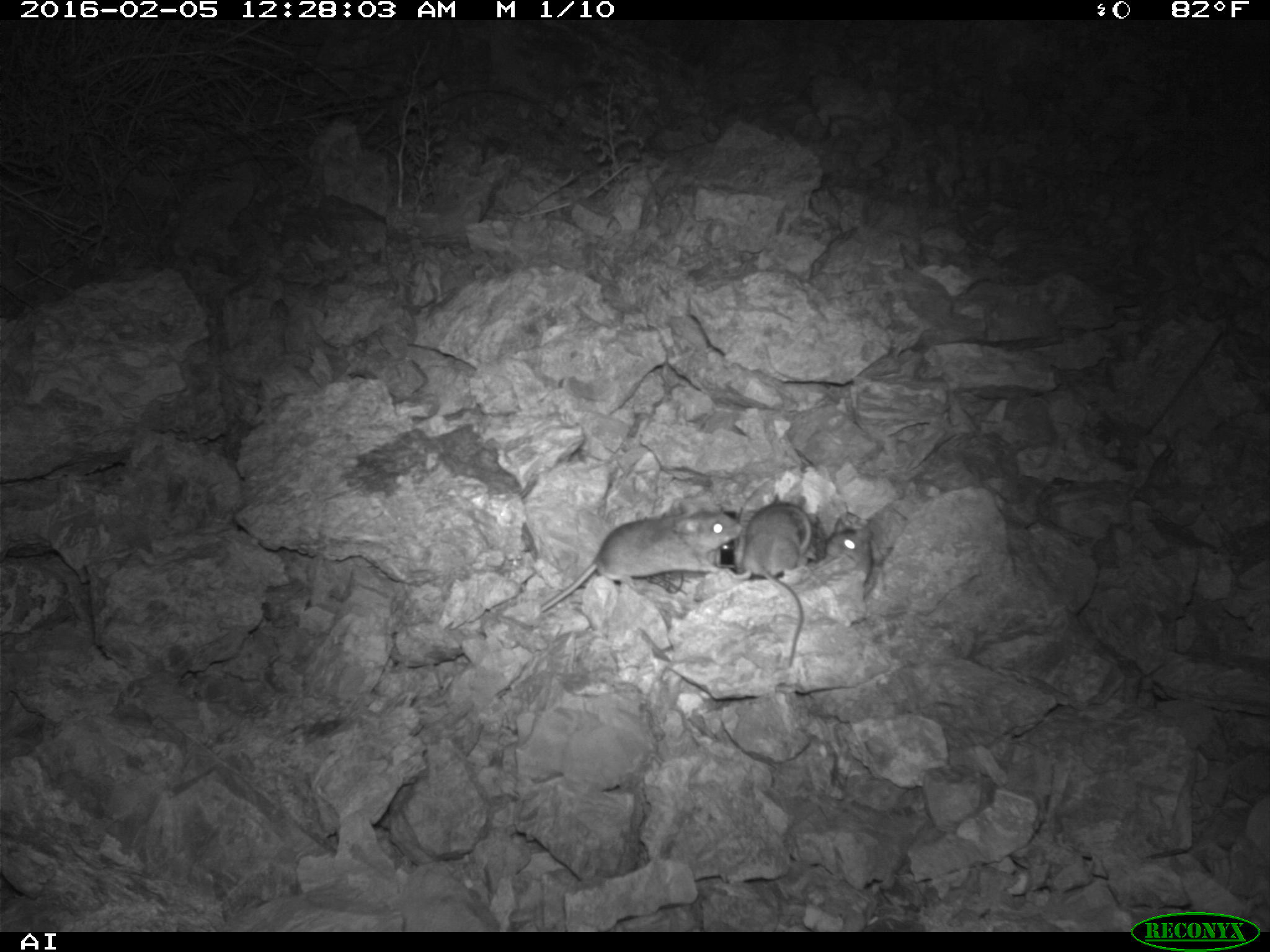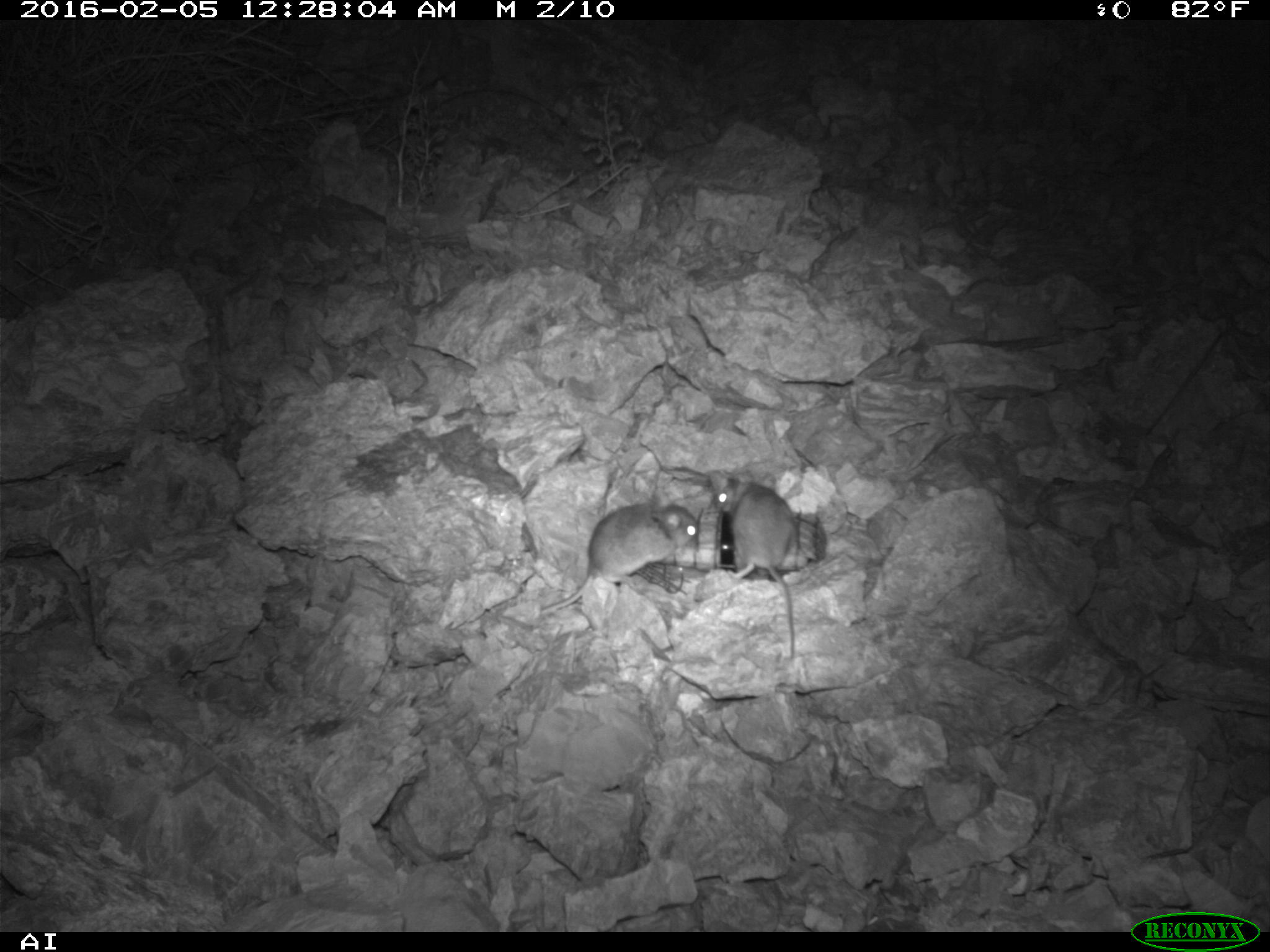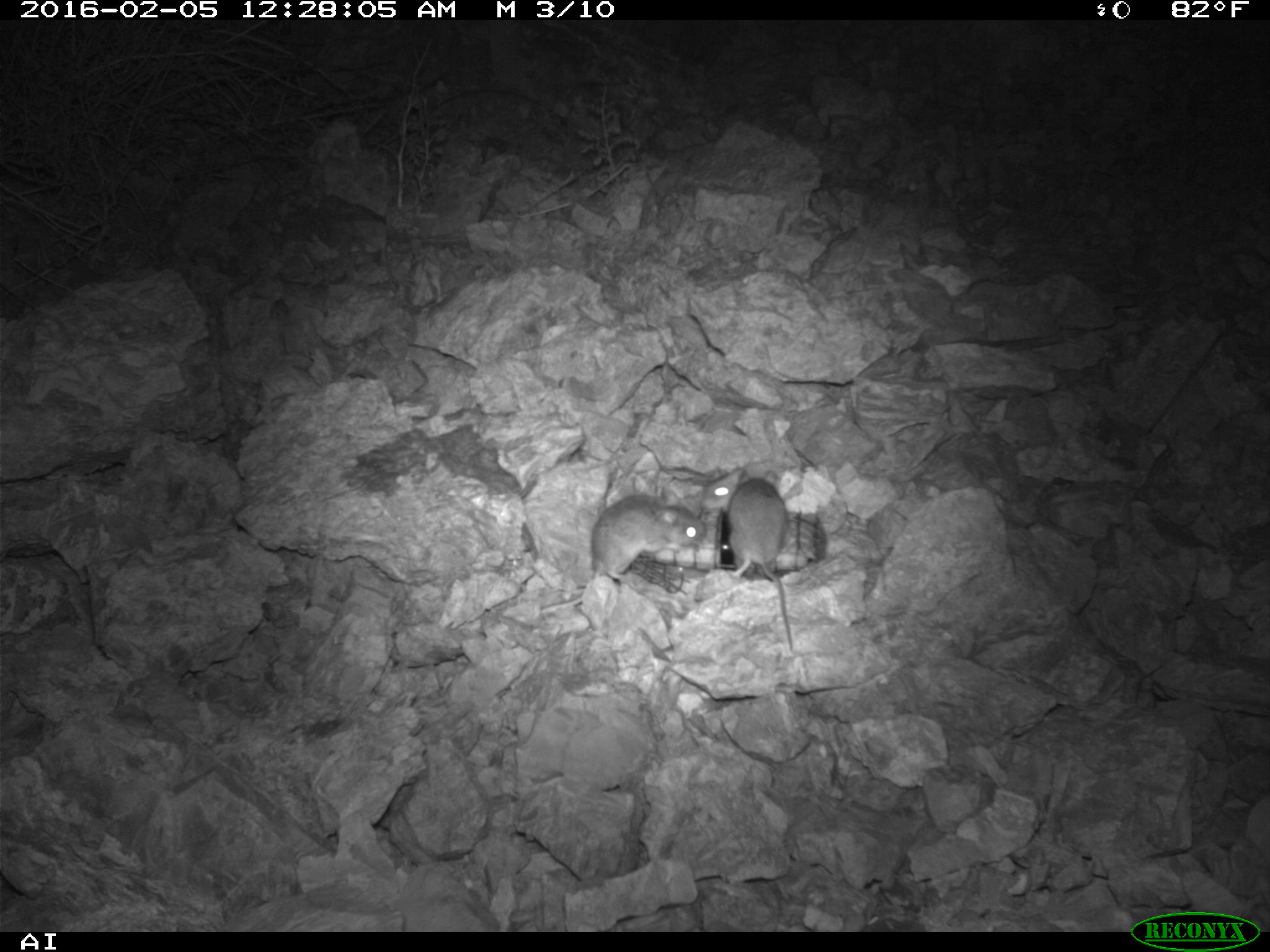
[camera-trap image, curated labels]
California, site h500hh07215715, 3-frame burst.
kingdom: Animalia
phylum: Chordata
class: Mammalia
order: Rodentia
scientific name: Rodentia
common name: rodent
Rodent (Rodentia).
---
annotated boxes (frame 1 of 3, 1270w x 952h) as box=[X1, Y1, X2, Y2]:
rodent: box=[540, 501, 741, 612]; box=[727, 494, 811, 666]; box=[826, 518, 873, 583]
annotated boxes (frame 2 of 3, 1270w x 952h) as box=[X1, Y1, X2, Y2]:
rodent: box=[541, 500, 699, 615]; box=[713, 470, 799, 659]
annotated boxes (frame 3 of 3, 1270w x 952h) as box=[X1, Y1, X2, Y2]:
rodent: box=[540, 490, 706, 614]; box=[727, 470, 793, 652]; box=[699, 466, 752, 511]